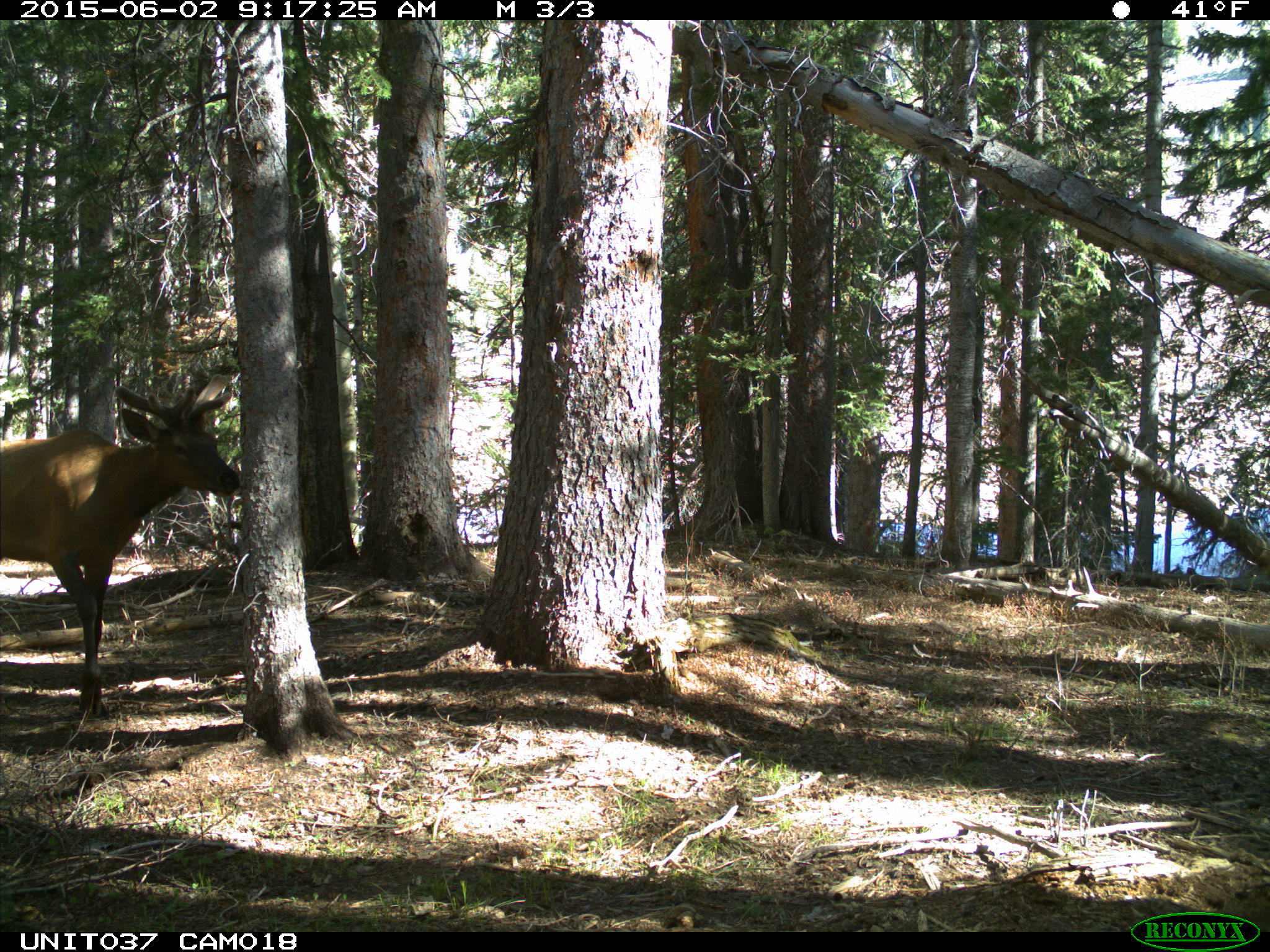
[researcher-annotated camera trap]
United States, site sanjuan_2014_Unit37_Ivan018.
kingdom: Animalia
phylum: Chordata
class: Mammalia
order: Artiodactyla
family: Cervidae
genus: Cervus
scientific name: Cervus elaphus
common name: red deer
Cervus elaphus (red deer).